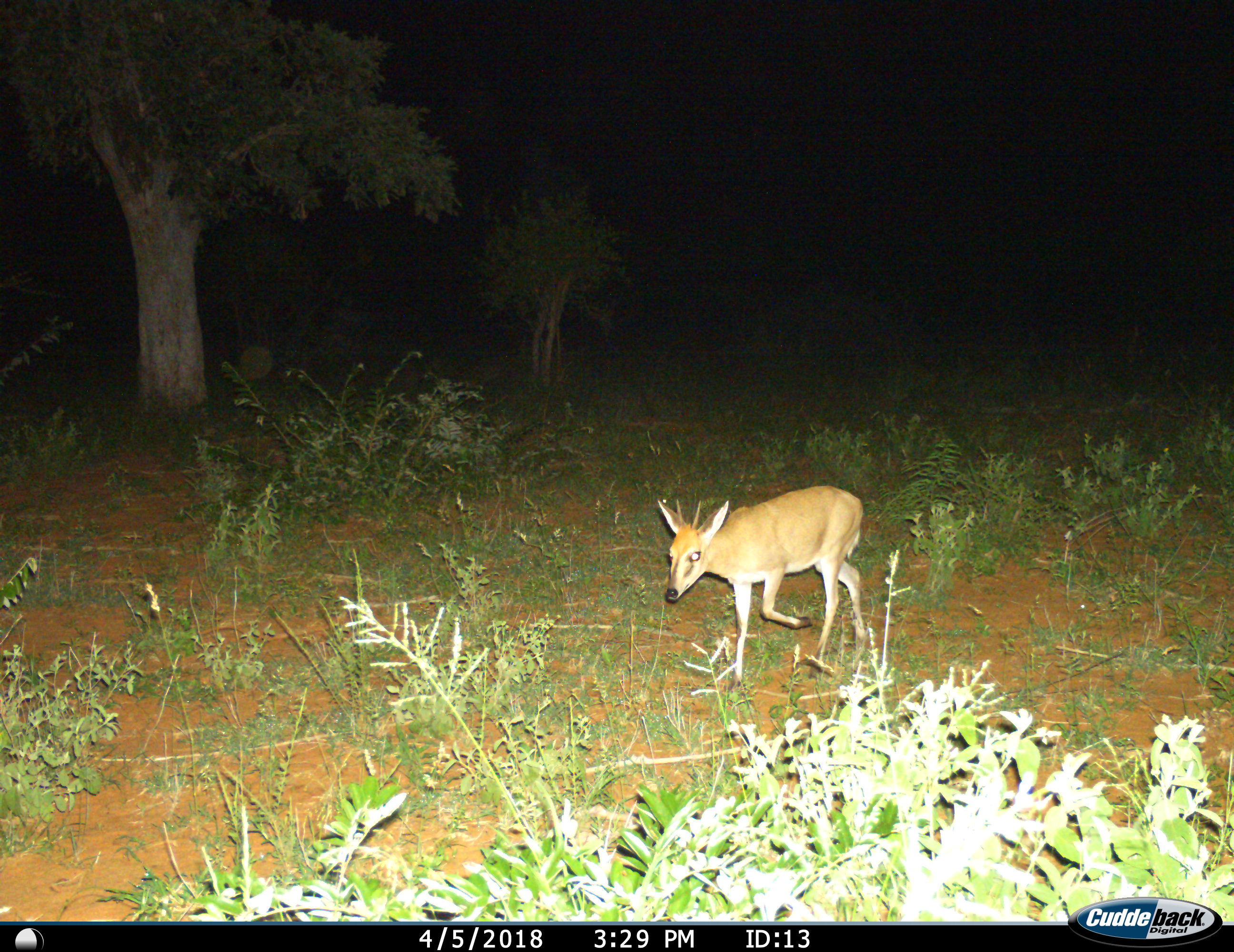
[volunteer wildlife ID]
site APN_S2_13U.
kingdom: Animalia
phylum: Chordata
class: Mammalia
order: Artiodactyla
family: Bovidae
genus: Sylvicapra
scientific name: Sylvicapra grimmia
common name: common duiker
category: duikercommongrey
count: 1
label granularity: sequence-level